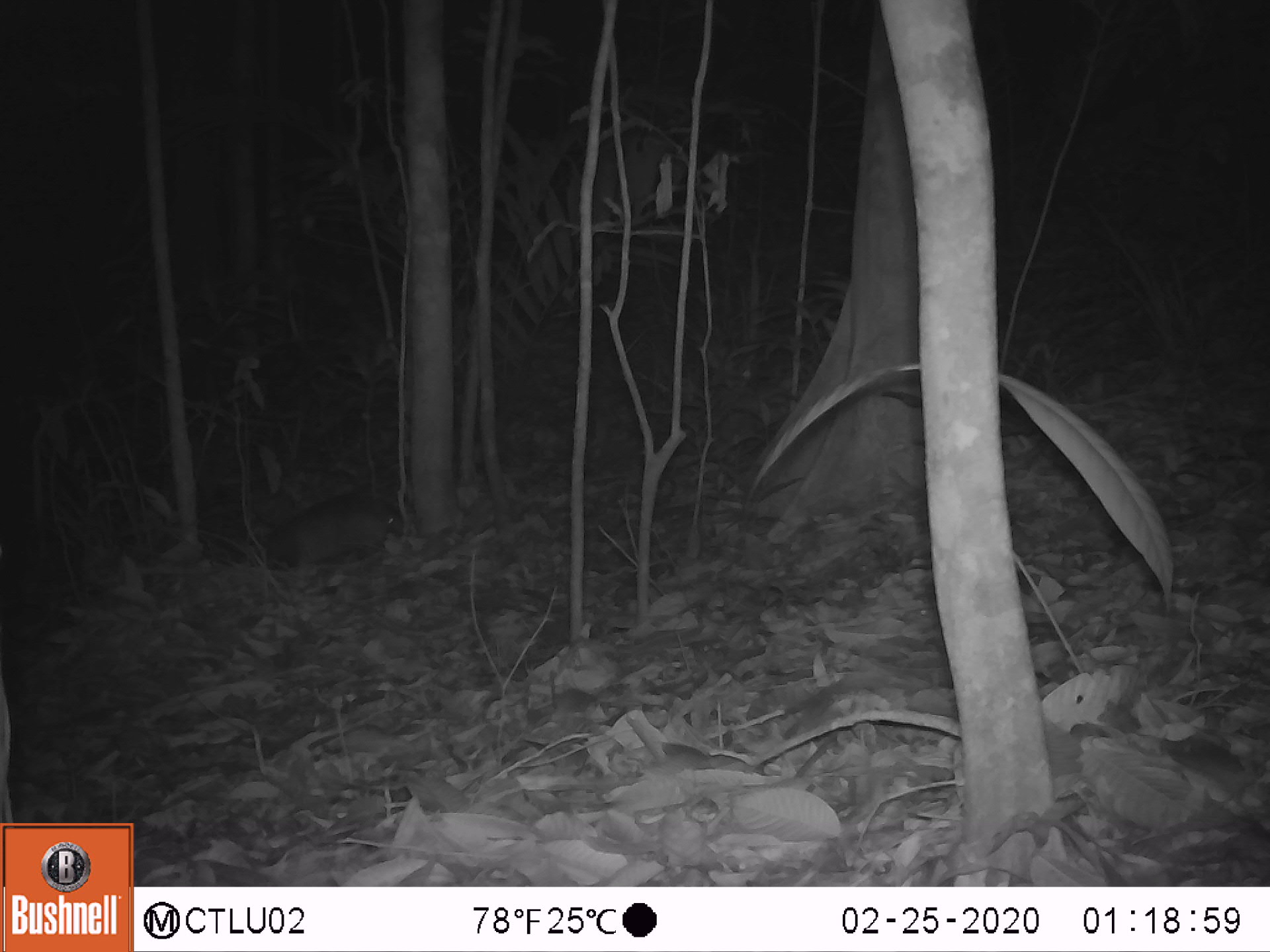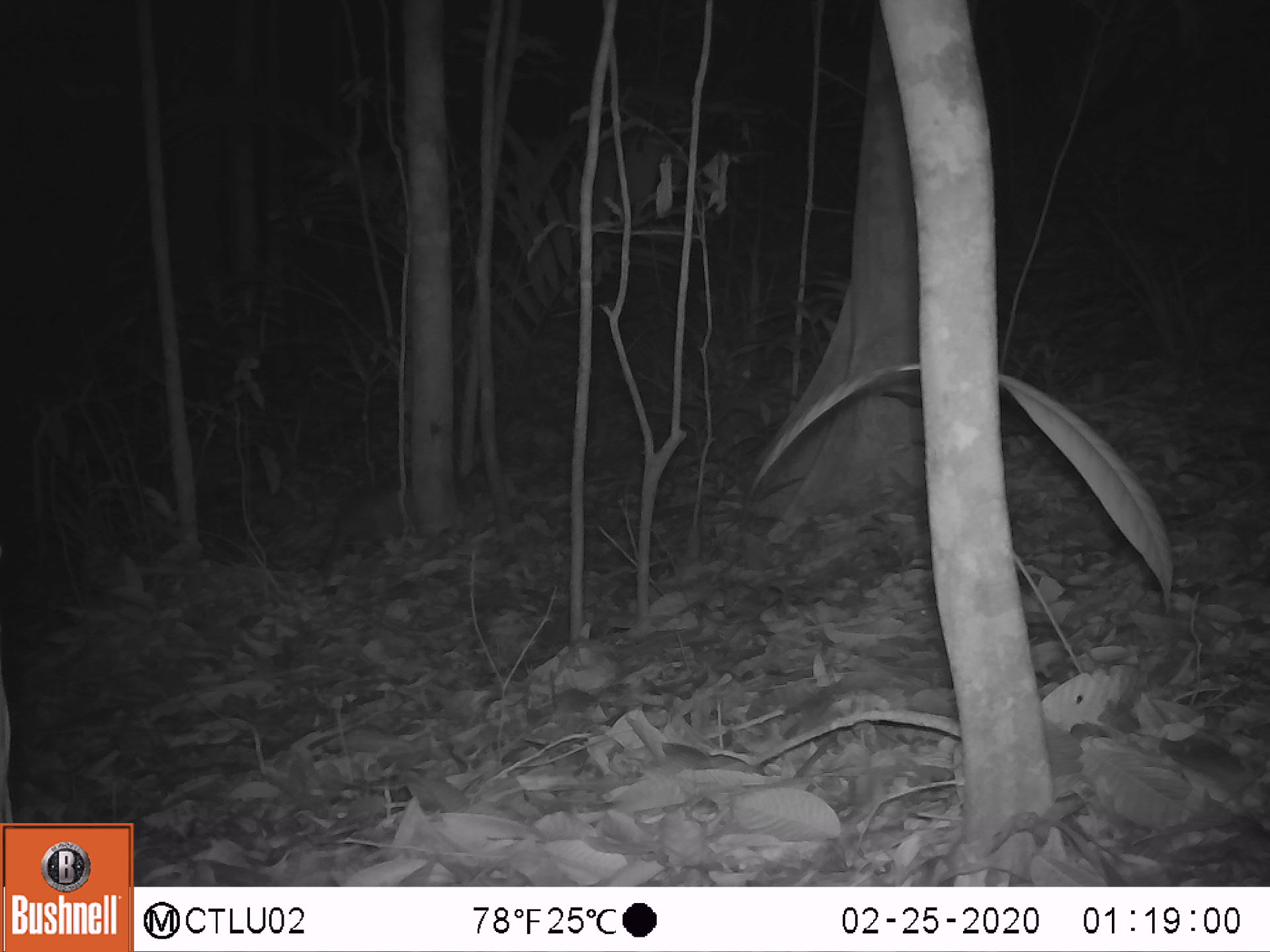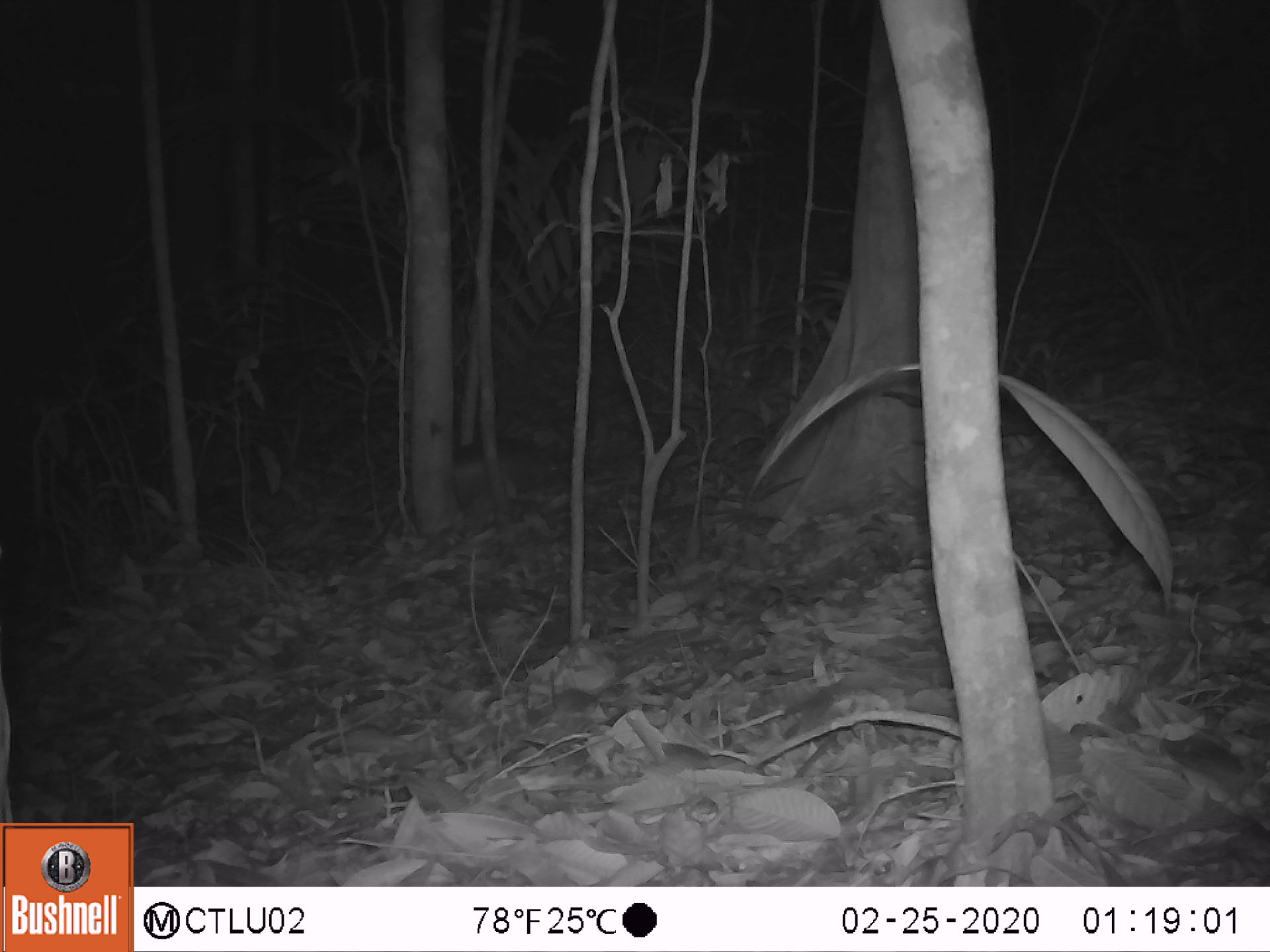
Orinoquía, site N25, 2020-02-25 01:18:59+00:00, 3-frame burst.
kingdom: Animalia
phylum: Chordata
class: Mammalia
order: Cingulata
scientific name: Cingulata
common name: armadillo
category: unknown armadillo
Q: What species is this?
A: Unknown armadillo (armadillo) (Cingulata).